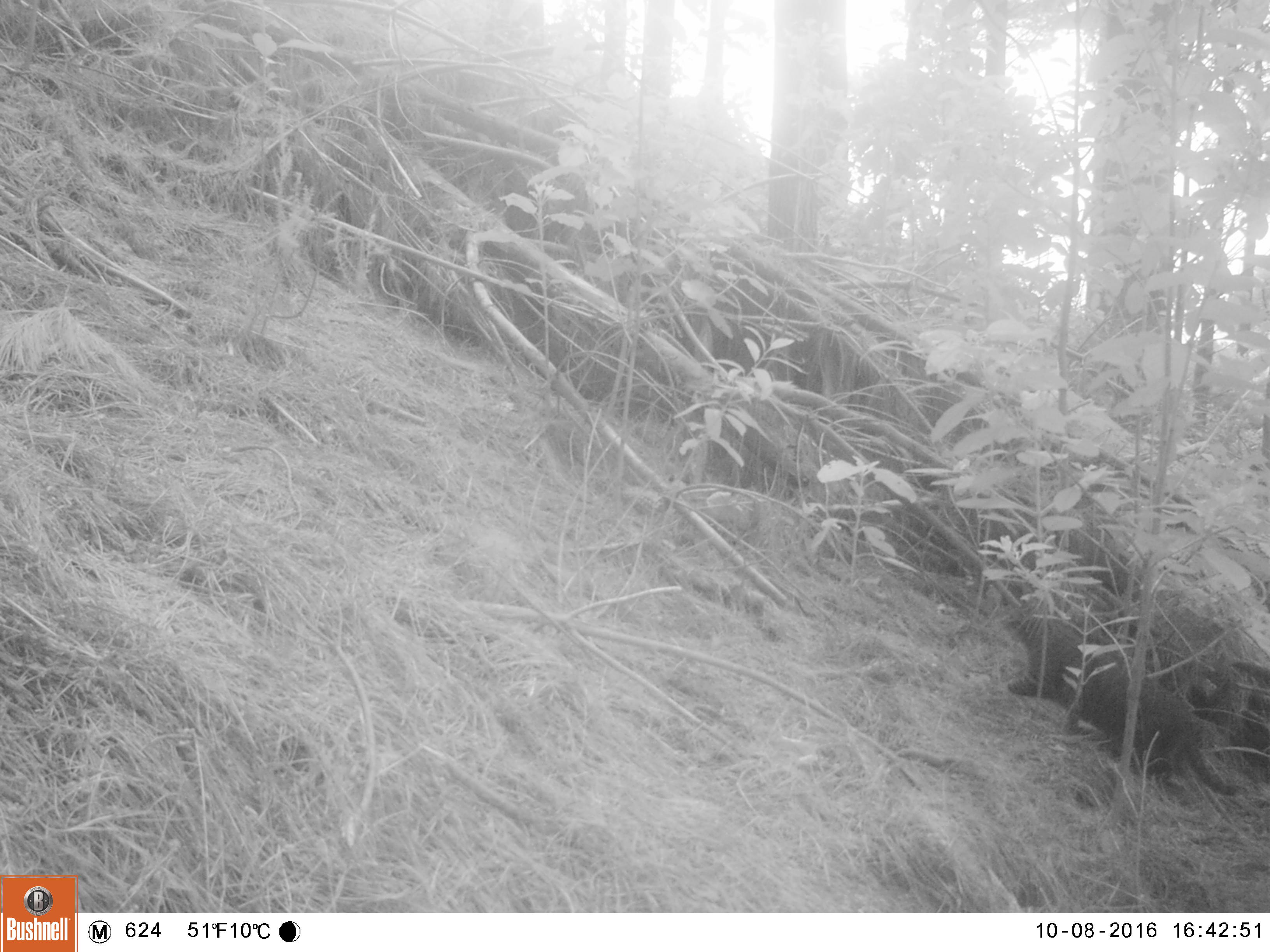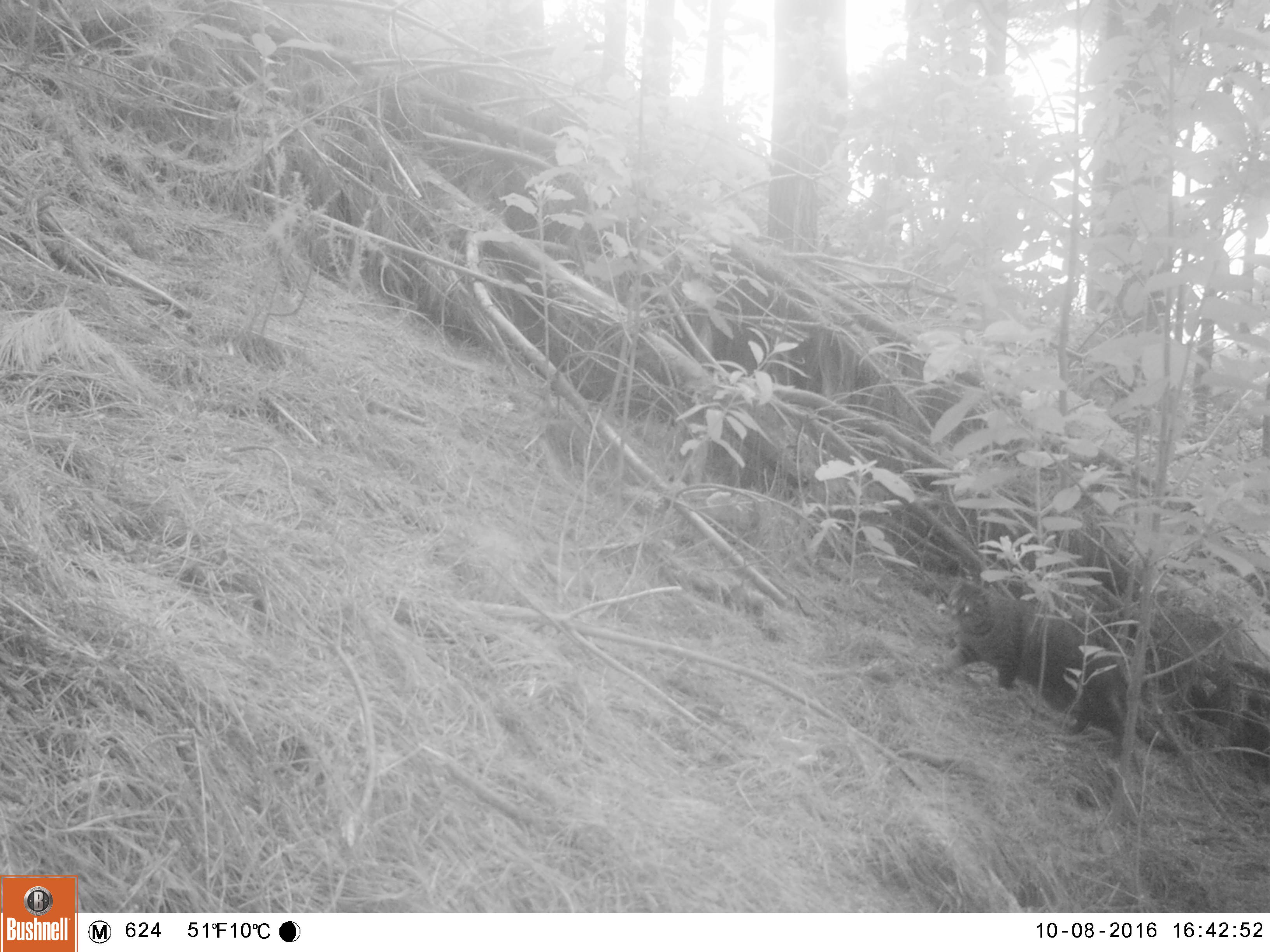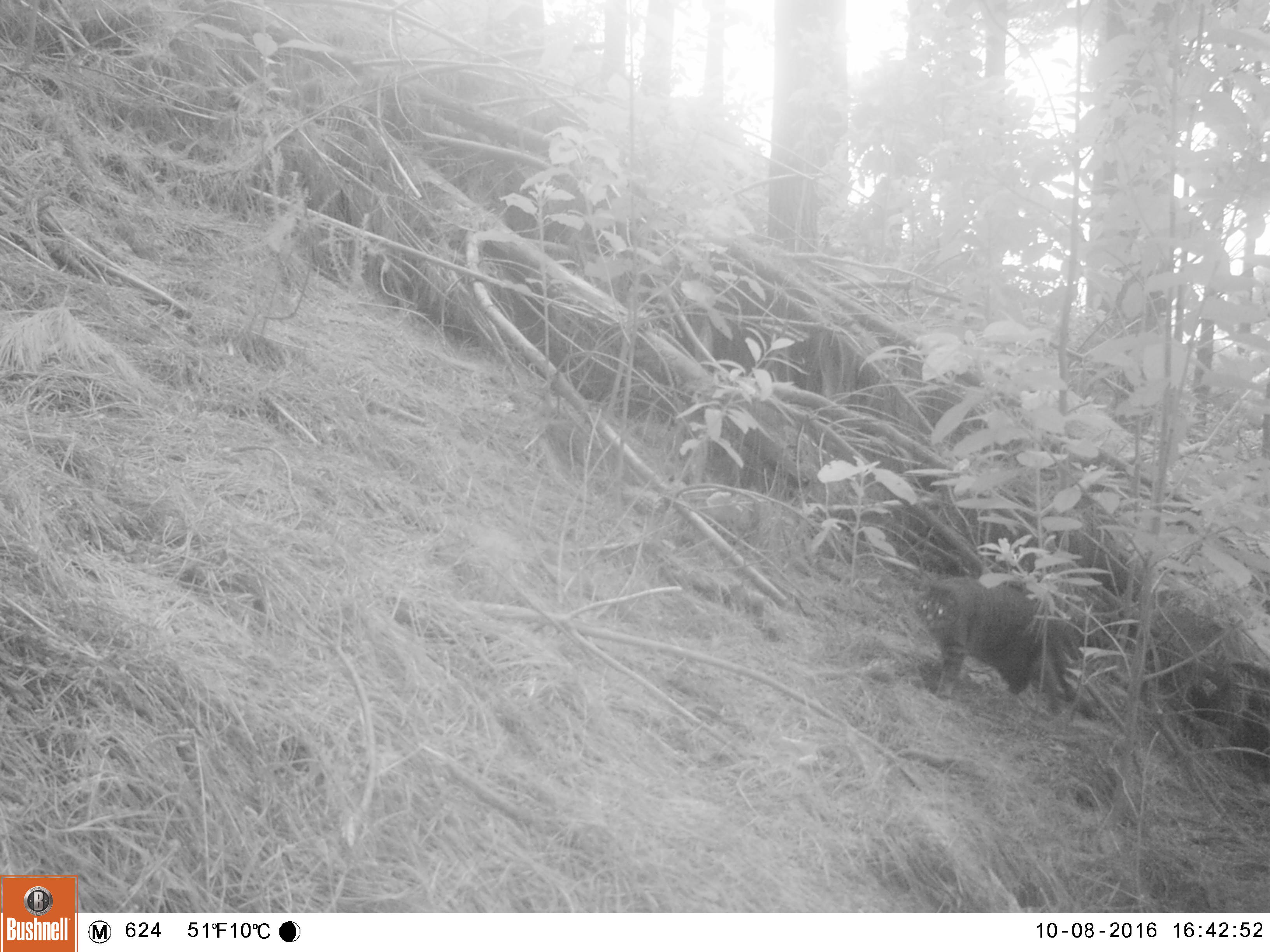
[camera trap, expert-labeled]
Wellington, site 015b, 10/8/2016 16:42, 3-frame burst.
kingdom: Animalia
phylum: Chordata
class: Mammalia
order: Carnivora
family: Felidae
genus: Felis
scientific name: Felis catus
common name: cat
Cat (Felis catus).